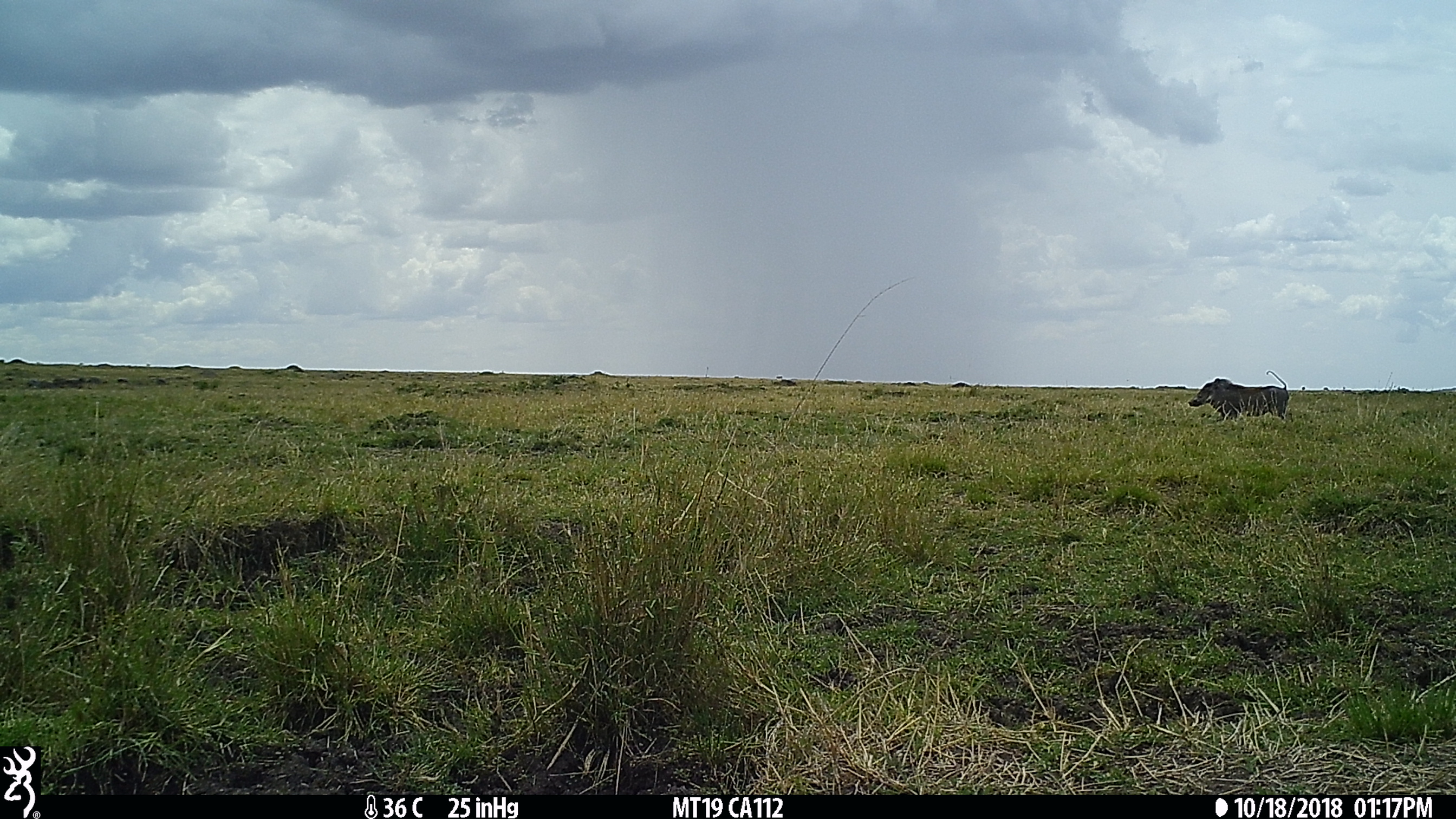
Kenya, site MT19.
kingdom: Animalia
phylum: Chordata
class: Mammalia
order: Artiodactyla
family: Suidae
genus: Phacochoerus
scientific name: Phacochoerus africanus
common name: common warthog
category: warthog